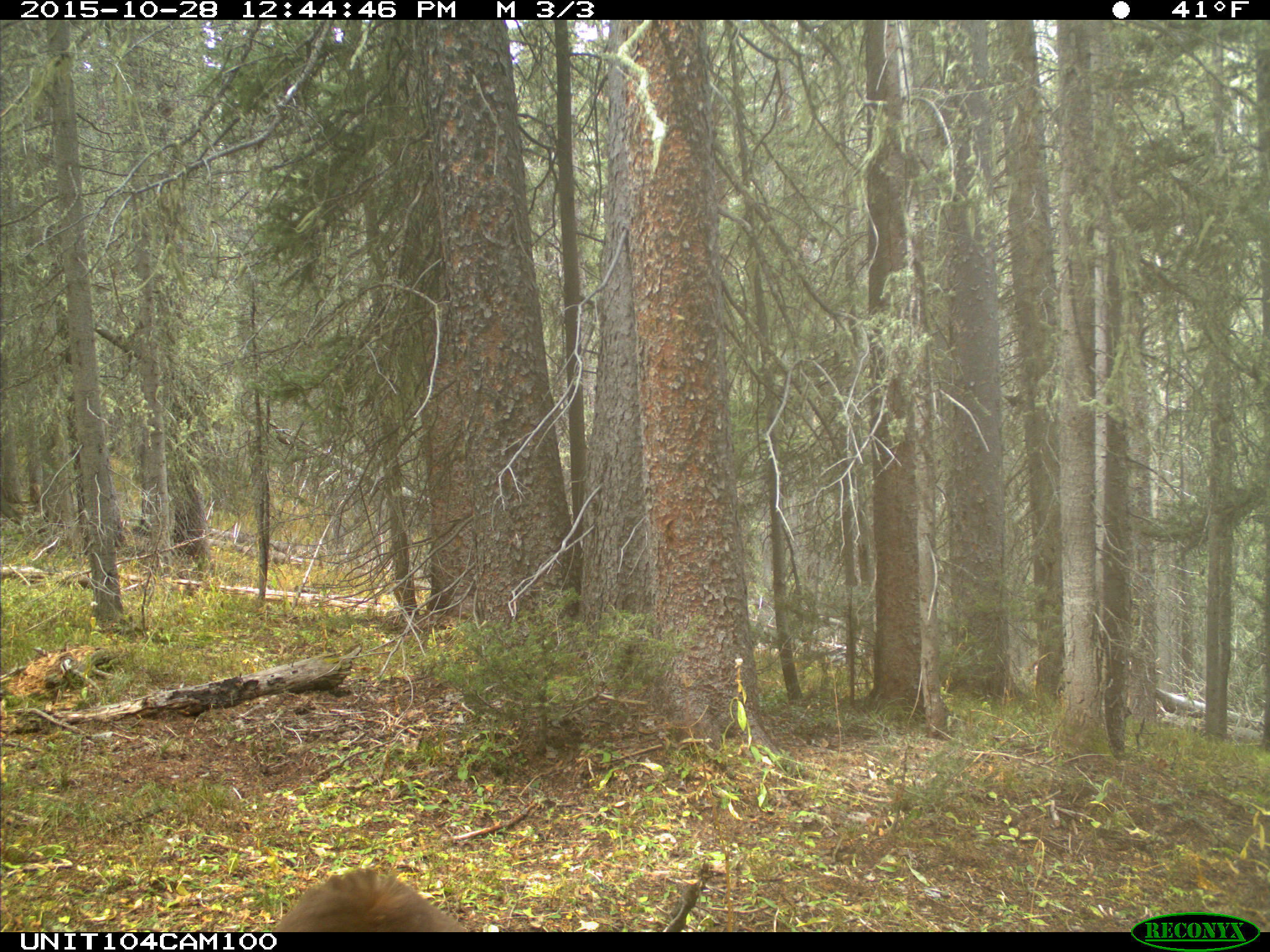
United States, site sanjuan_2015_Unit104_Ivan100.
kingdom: Animalia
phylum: Chordata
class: Mammalia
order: Carnivora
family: Ursidae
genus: Ursus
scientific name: Ursus americanus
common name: american black bear